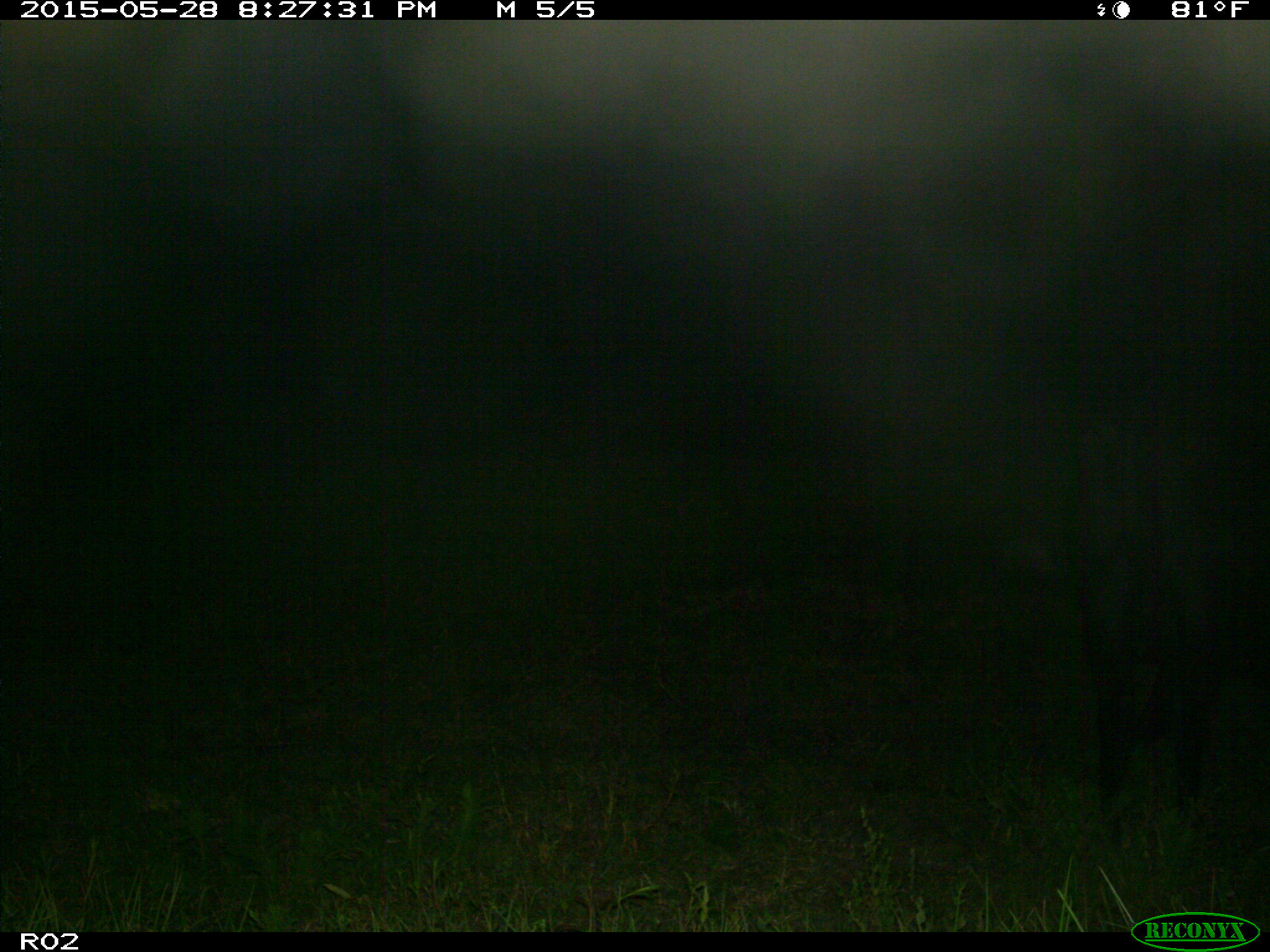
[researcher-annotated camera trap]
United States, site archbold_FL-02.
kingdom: Animalia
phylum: Chordata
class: Mammalia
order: Artiodactyla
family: Bovidae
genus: Bos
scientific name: Bos taurus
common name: domestic cow